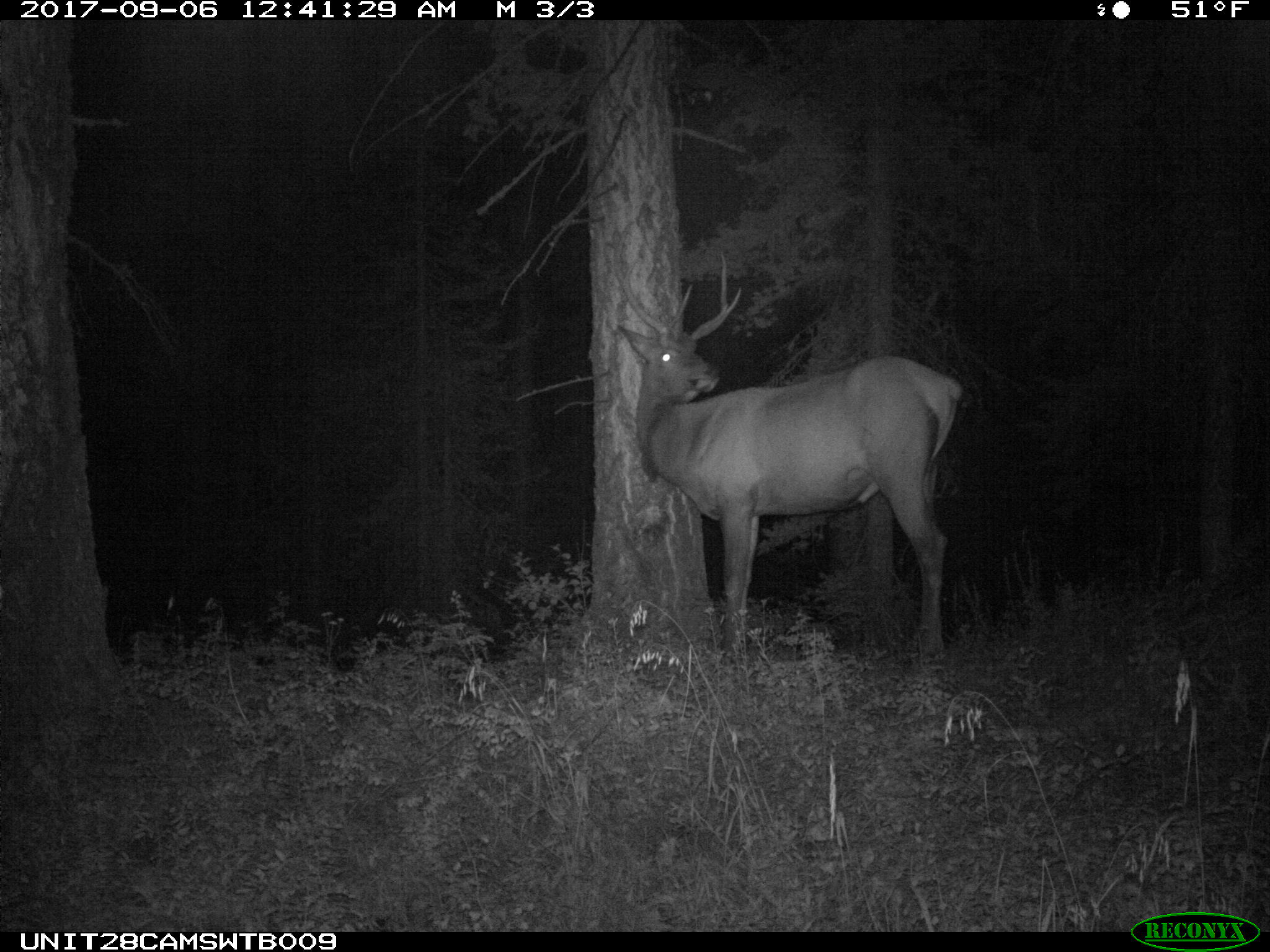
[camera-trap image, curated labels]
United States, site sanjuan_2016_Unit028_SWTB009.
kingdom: Animalia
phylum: Chordata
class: Mammalia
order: Artiodactyla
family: Cervidae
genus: Cervus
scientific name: Cervus elaphus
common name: red deer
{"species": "Cervus elaphus (red deer)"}